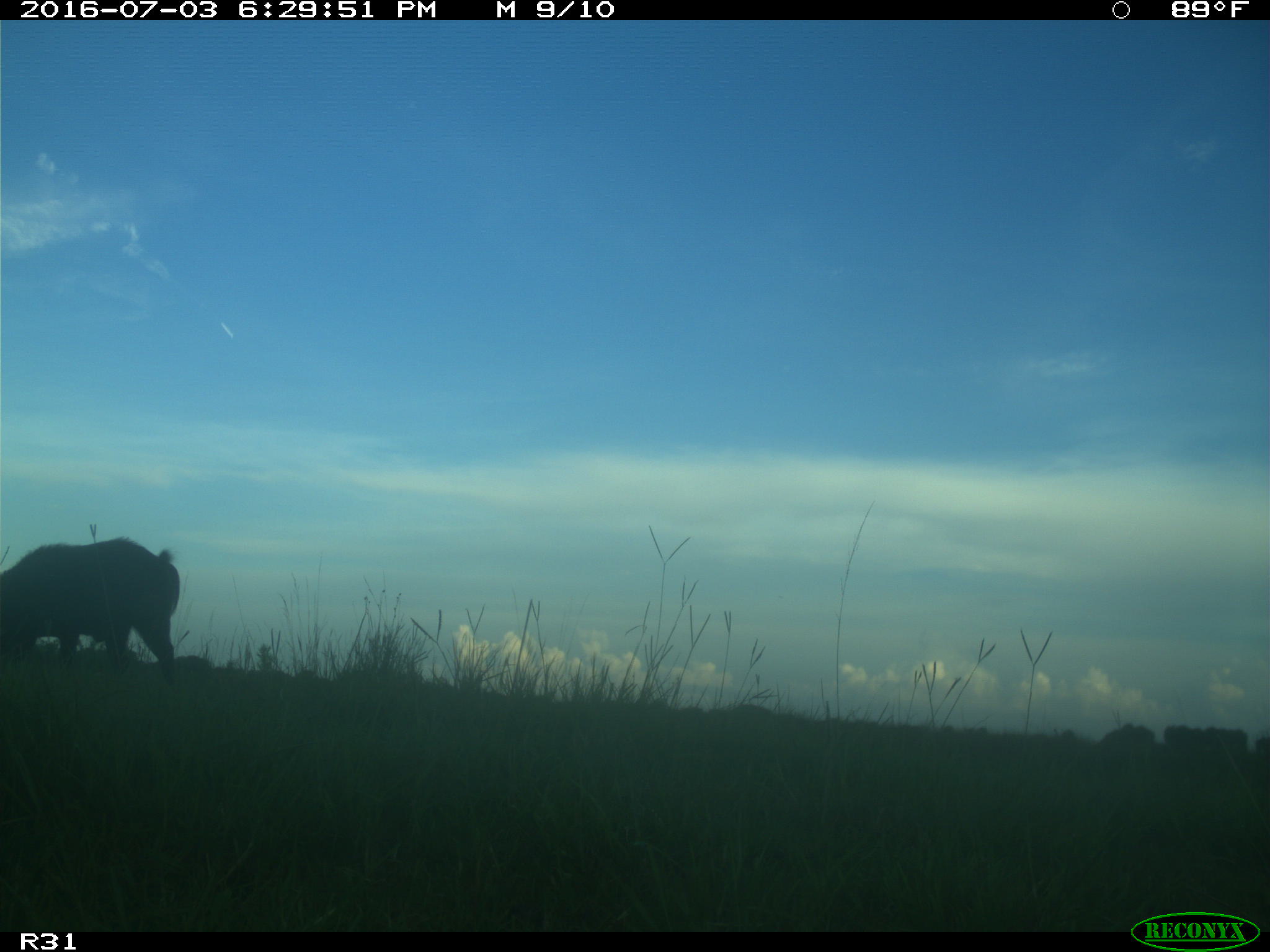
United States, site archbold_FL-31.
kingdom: Animalia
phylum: Chordata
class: Mammalia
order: Artiodactyla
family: Suidae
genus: Sus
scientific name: Sus scrofa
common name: wild boar